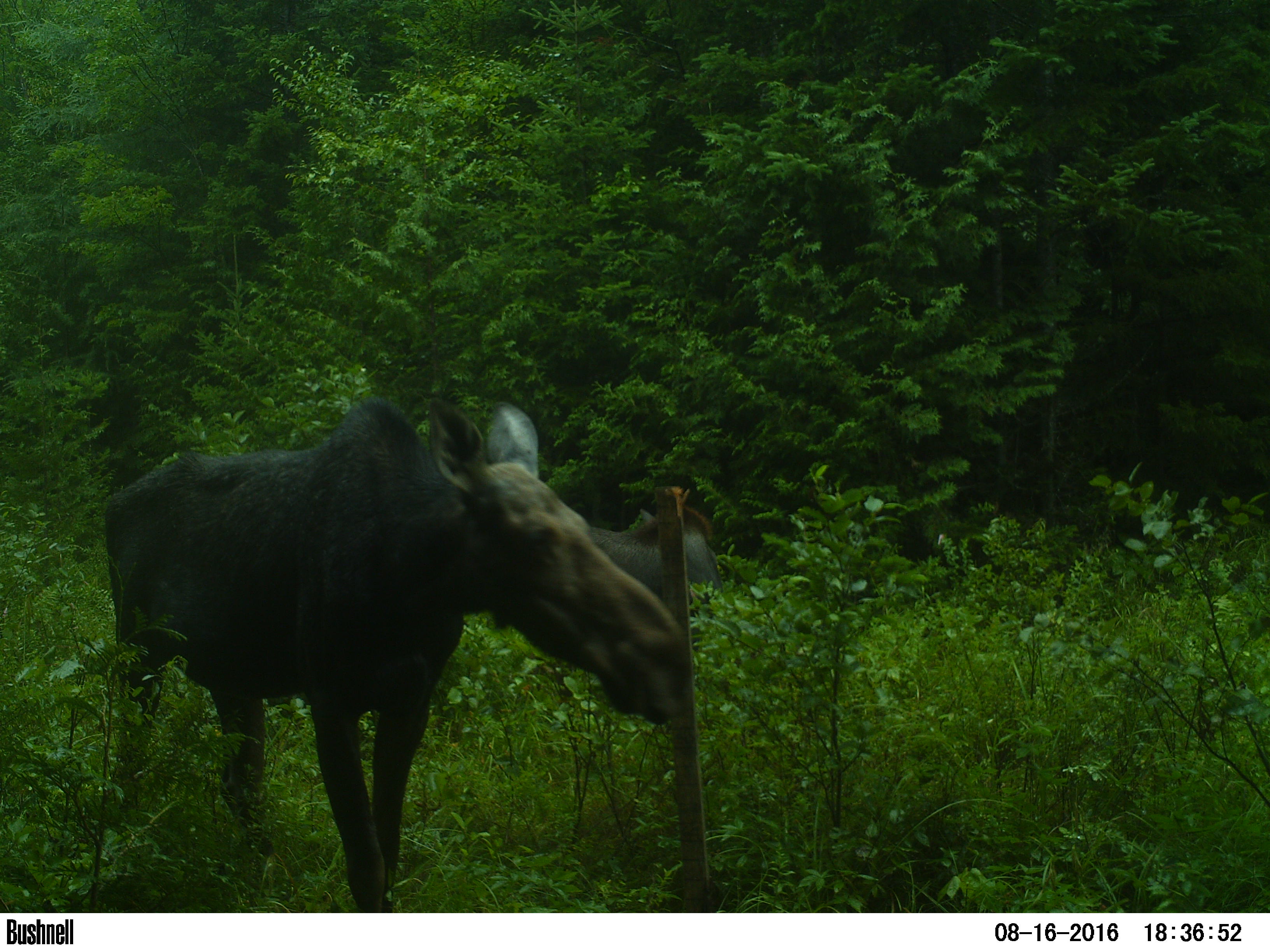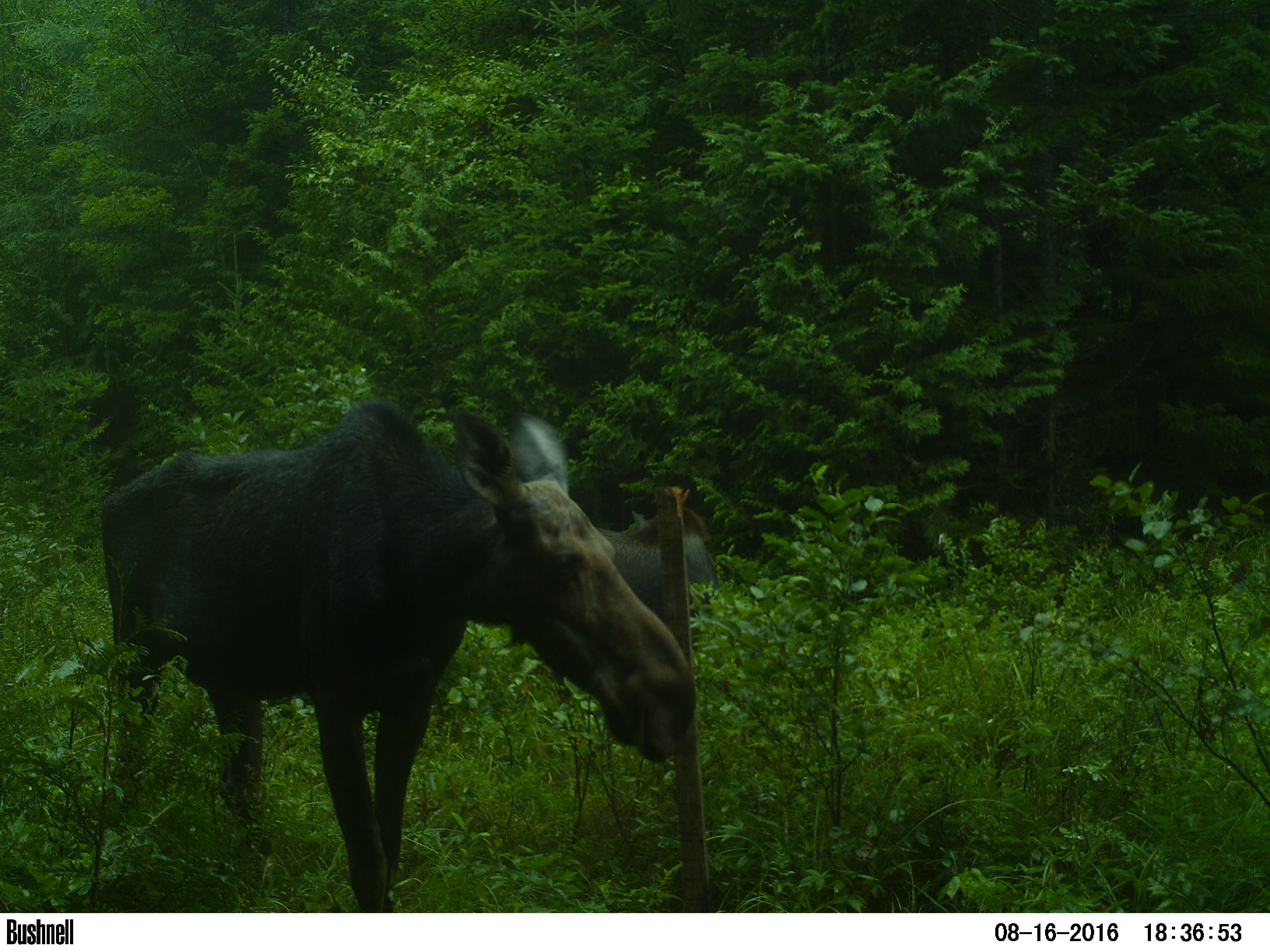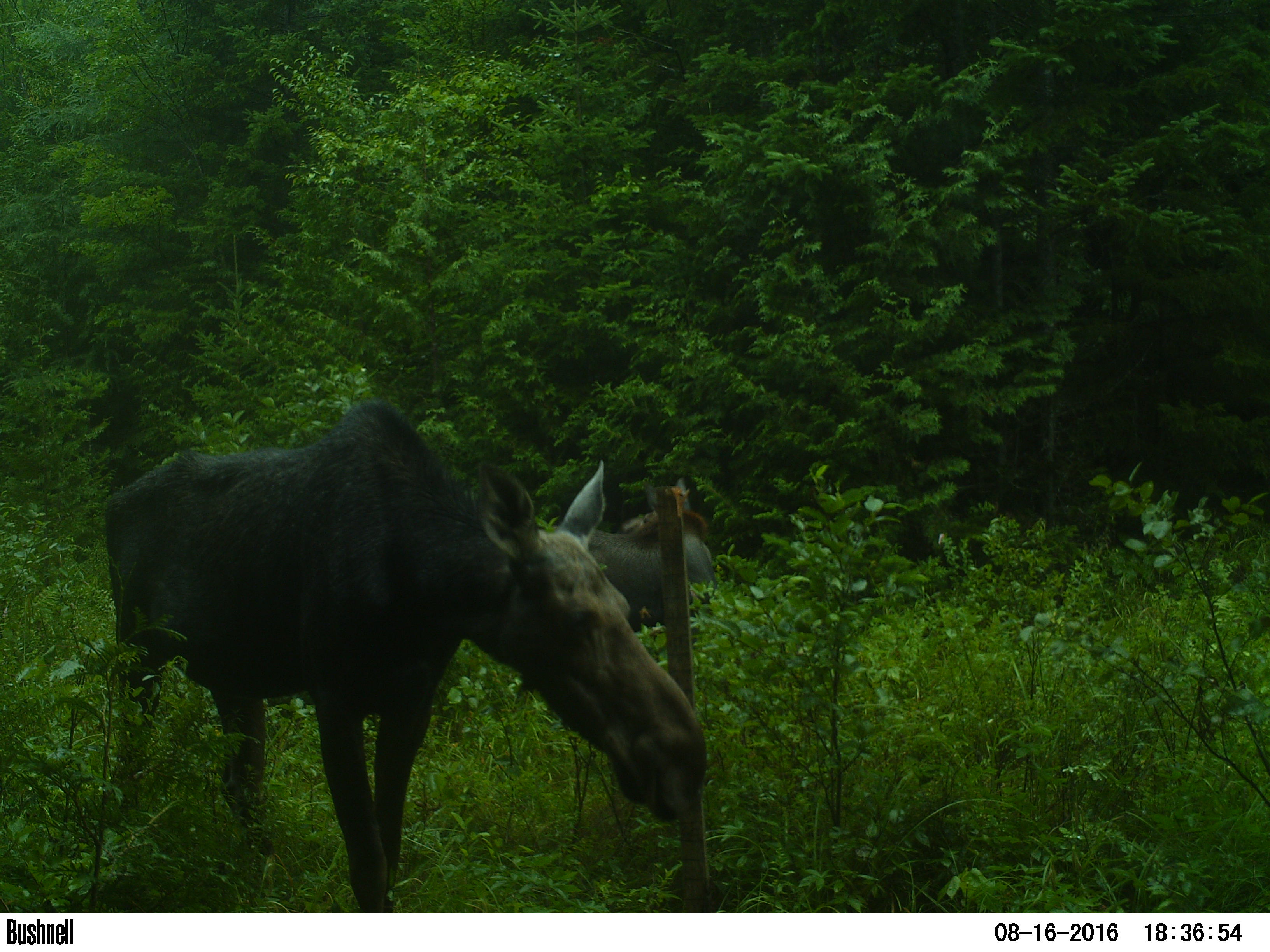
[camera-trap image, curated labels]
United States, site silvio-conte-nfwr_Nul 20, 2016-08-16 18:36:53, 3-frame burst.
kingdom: Animalia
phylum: Chordata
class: Mammalia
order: Artiodactyla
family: Cervidae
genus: Alces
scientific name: Alces alces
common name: moose